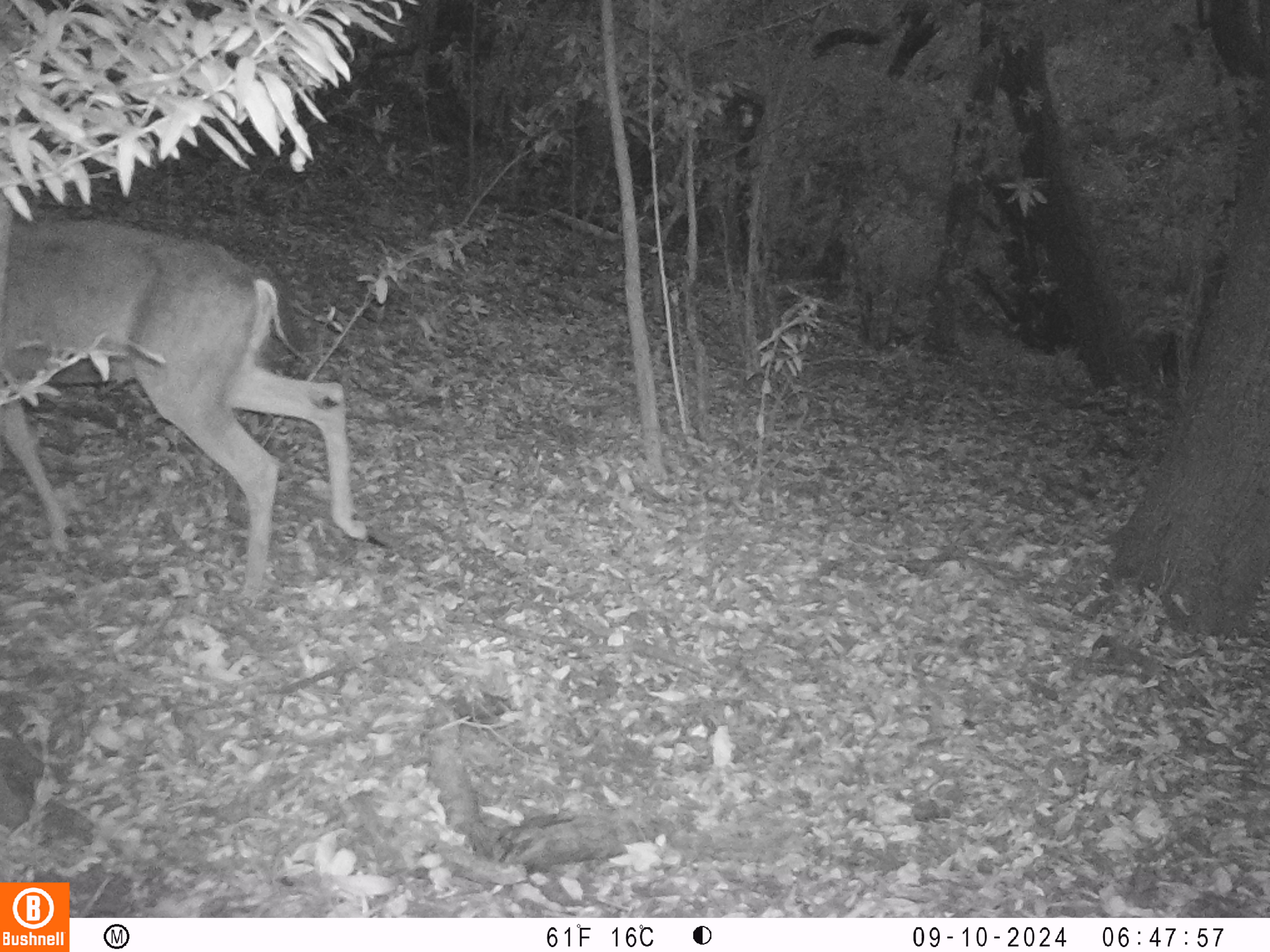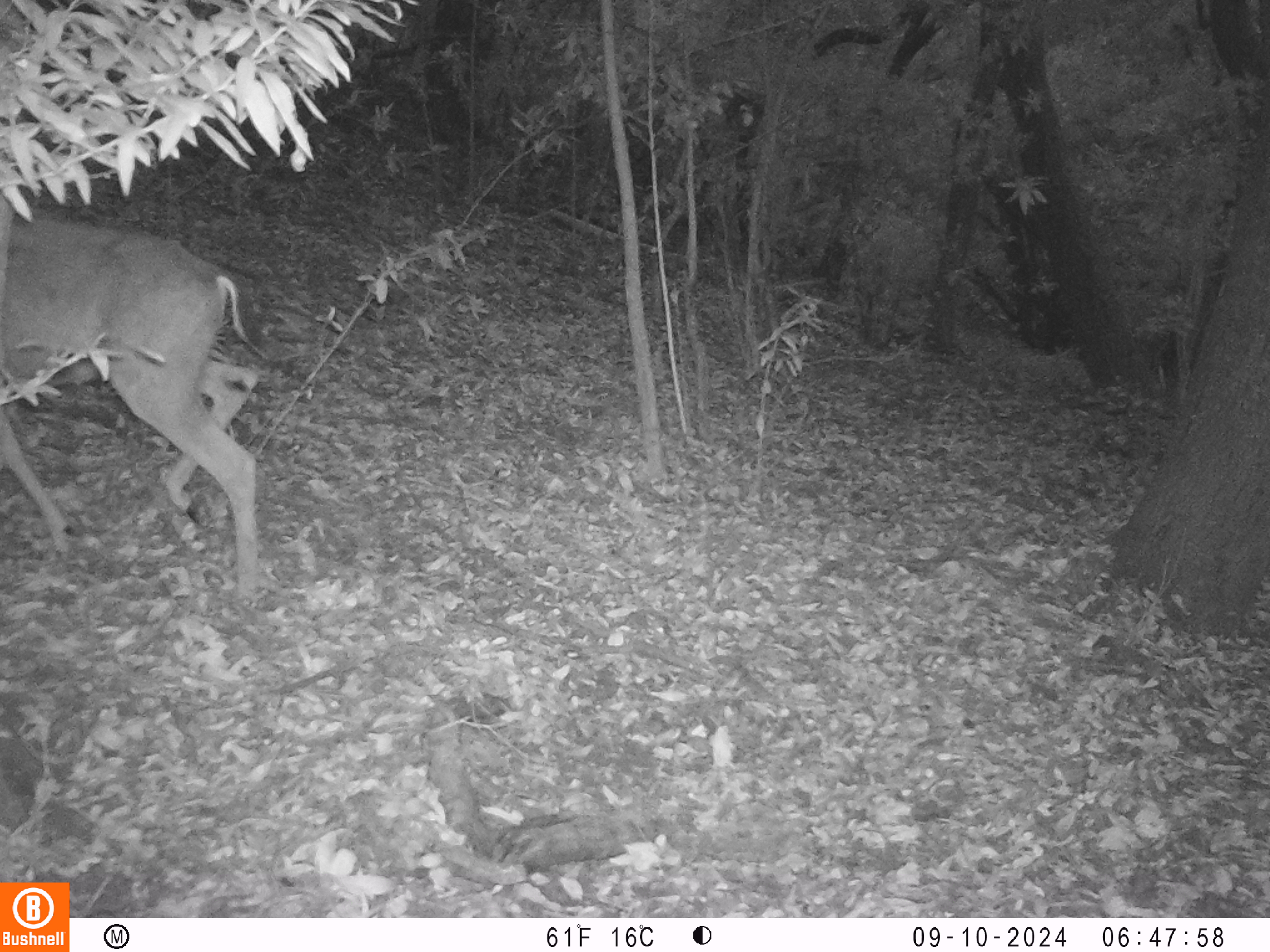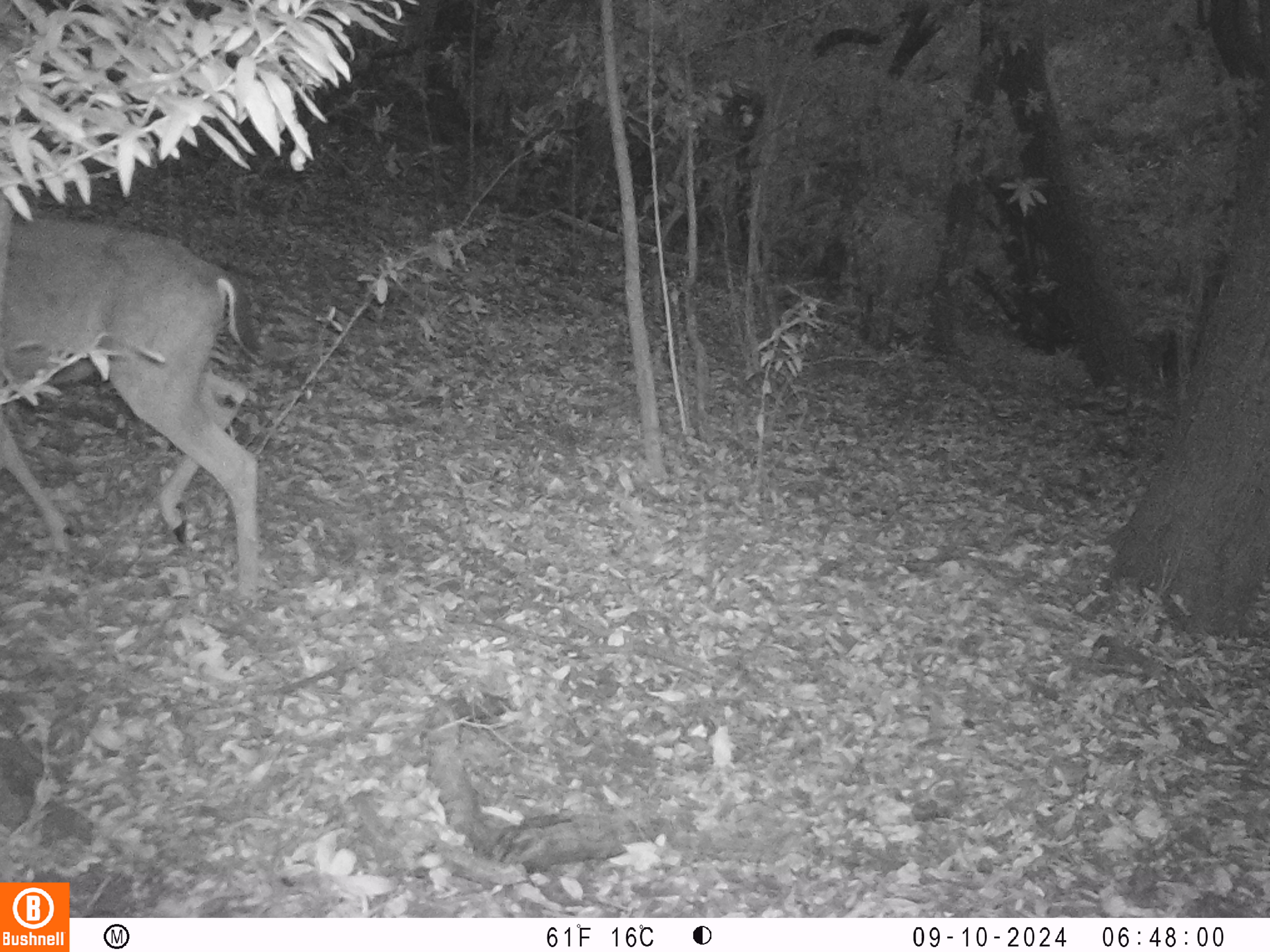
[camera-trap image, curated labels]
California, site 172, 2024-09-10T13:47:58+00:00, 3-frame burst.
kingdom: Animalia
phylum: Chordata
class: Mammalia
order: Artiodactyla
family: Cervidae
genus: Odocoileus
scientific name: Odocoileus hemionus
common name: mule deer